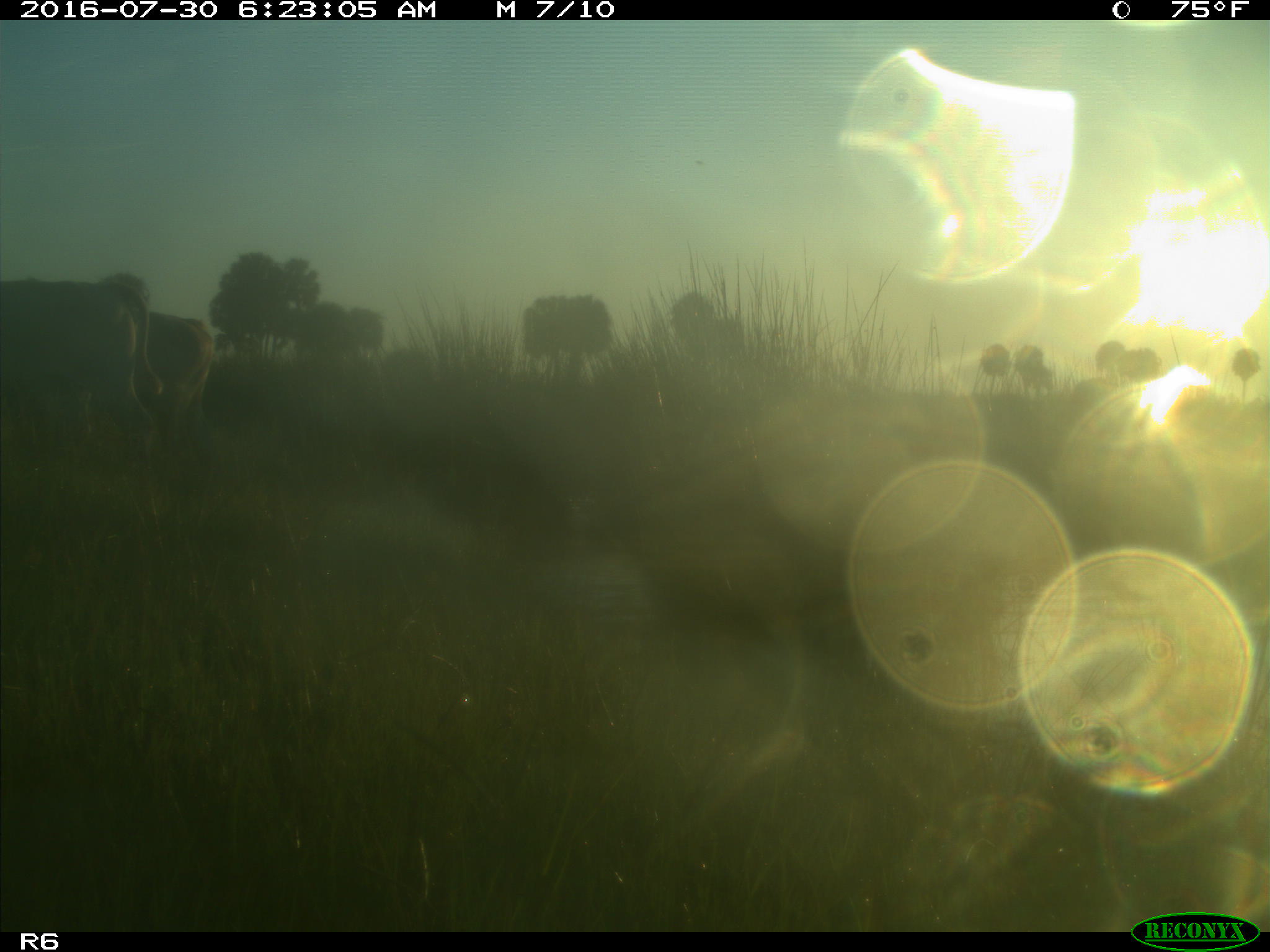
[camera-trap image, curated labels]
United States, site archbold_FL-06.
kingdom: Animalia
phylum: Chordata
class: Mammalia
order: Artiodactyla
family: Bovidae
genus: Bos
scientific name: Bos taurus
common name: domestic cow